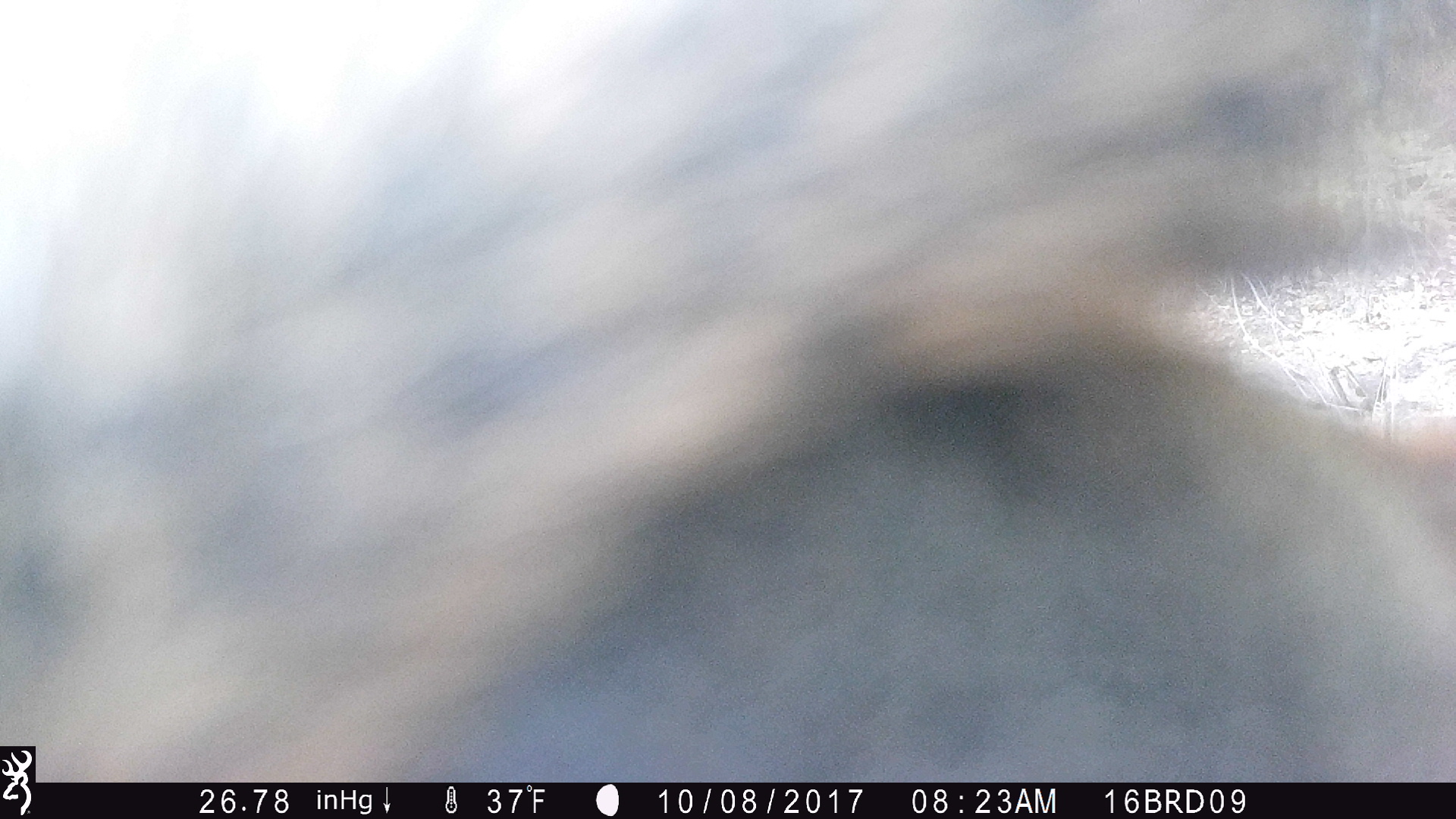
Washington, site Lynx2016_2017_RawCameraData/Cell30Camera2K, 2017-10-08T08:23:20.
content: unidentified animal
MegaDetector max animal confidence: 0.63